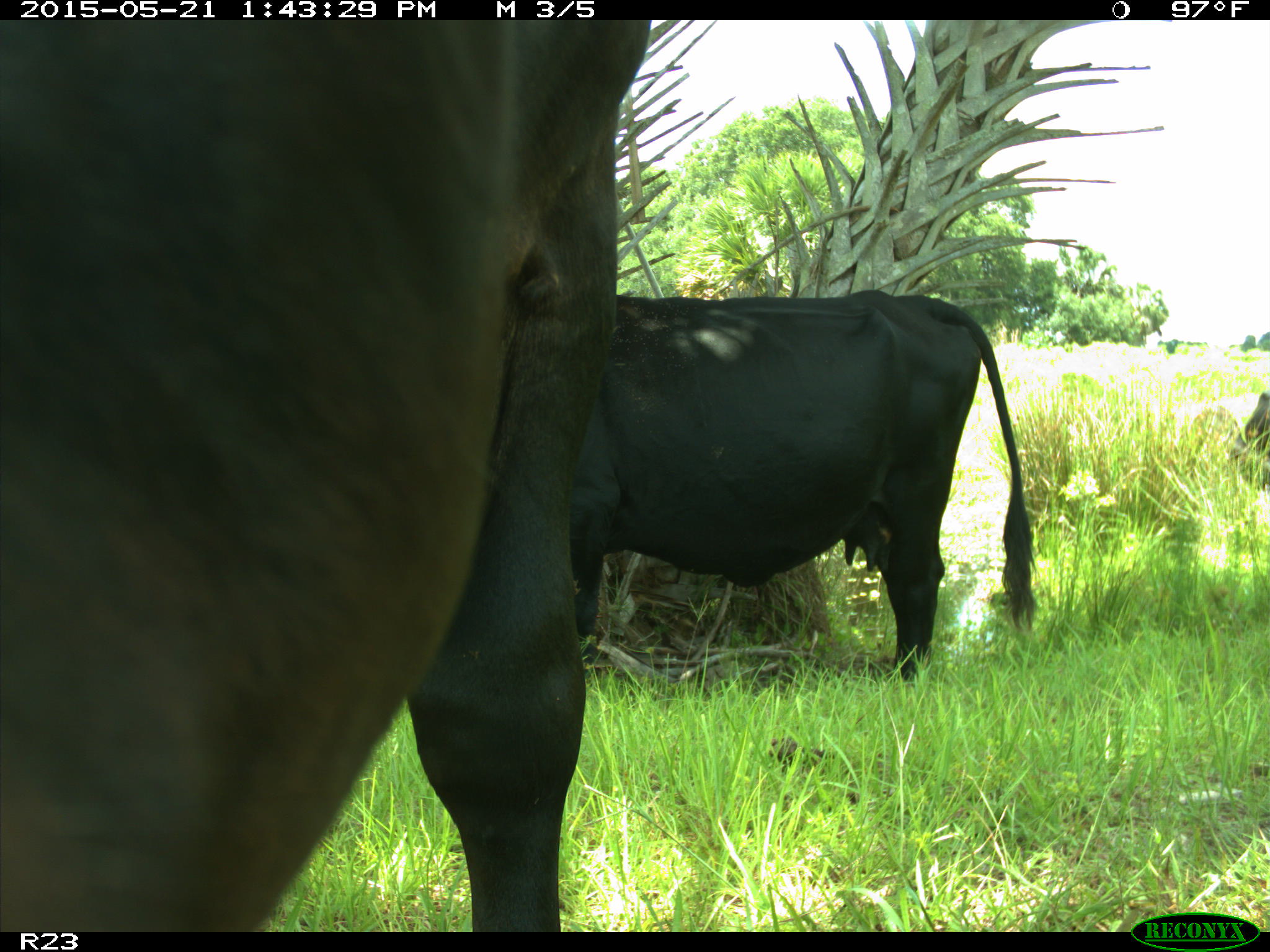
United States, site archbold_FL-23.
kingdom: Animalia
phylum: Chordata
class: Mammalia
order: Artiodactyla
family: Bovidae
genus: Bos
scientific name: Bos taurus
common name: domestic cow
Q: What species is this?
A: Bos taurus (domestic cow).